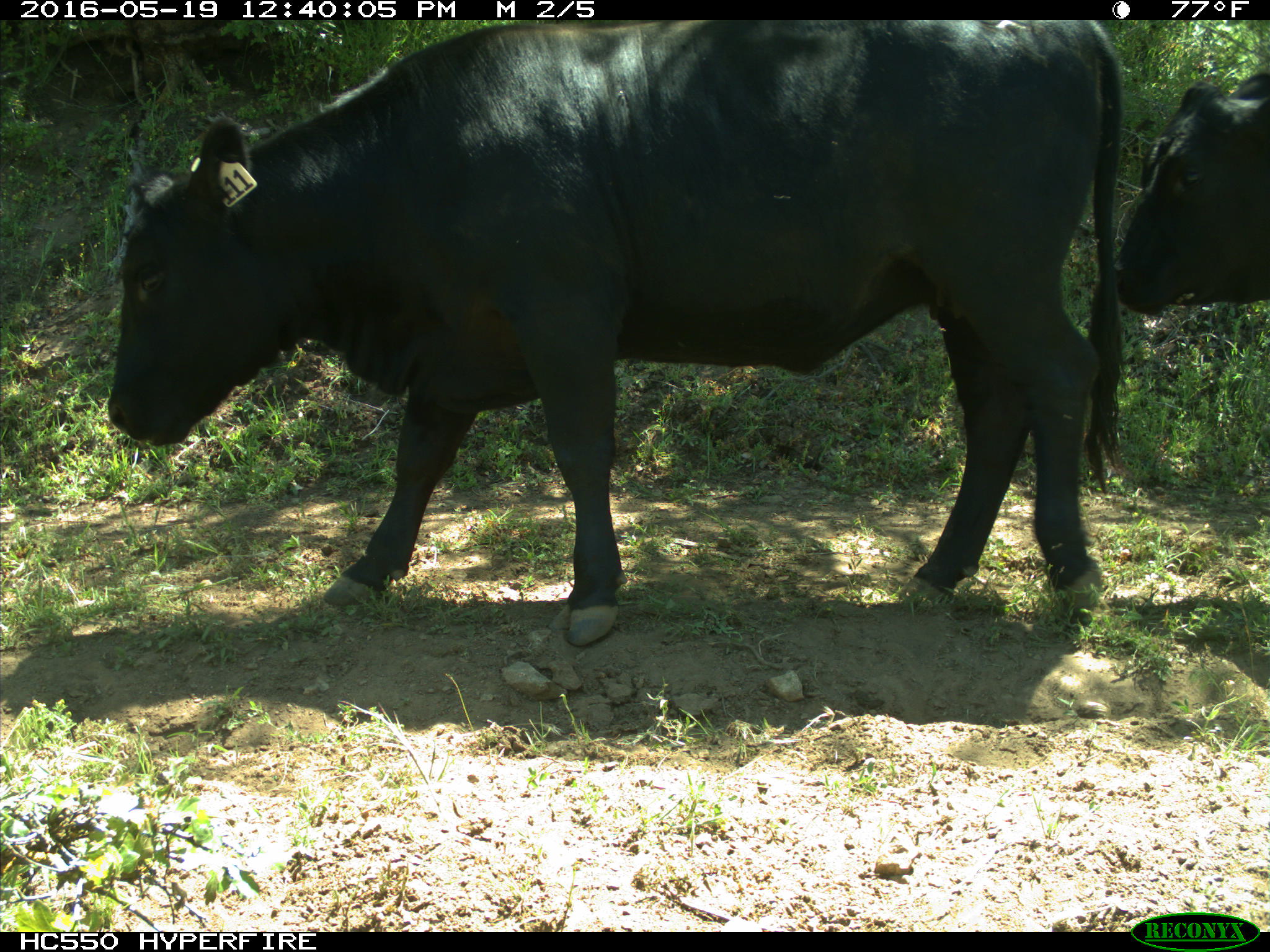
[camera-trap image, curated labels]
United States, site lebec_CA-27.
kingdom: Animalia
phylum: Chordata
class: Mammalia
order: Artiodactyla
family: Bovidae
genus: Bos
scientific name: Bos taurus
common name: domestic cow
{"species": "Bos taurus (domestic cow)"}